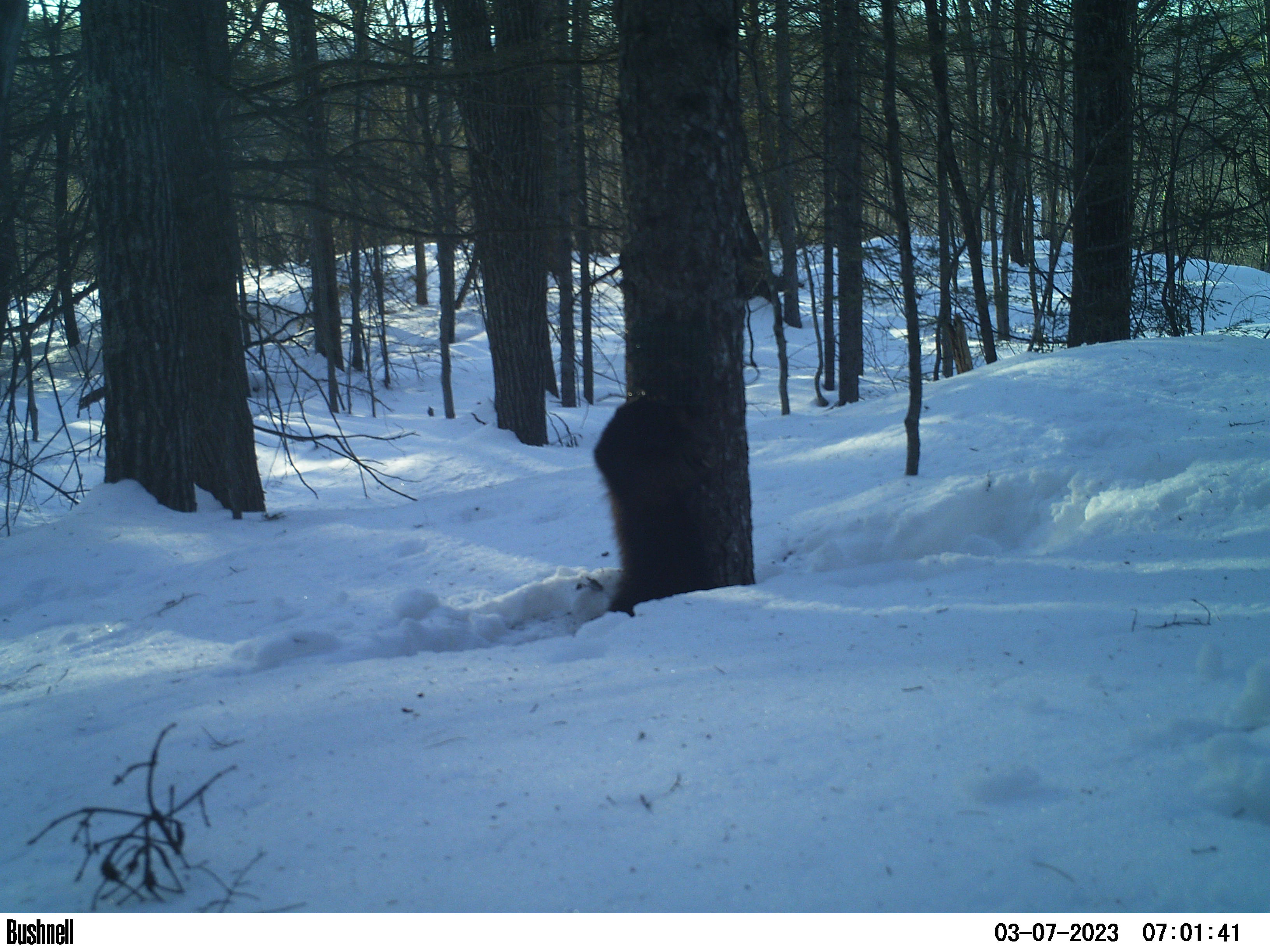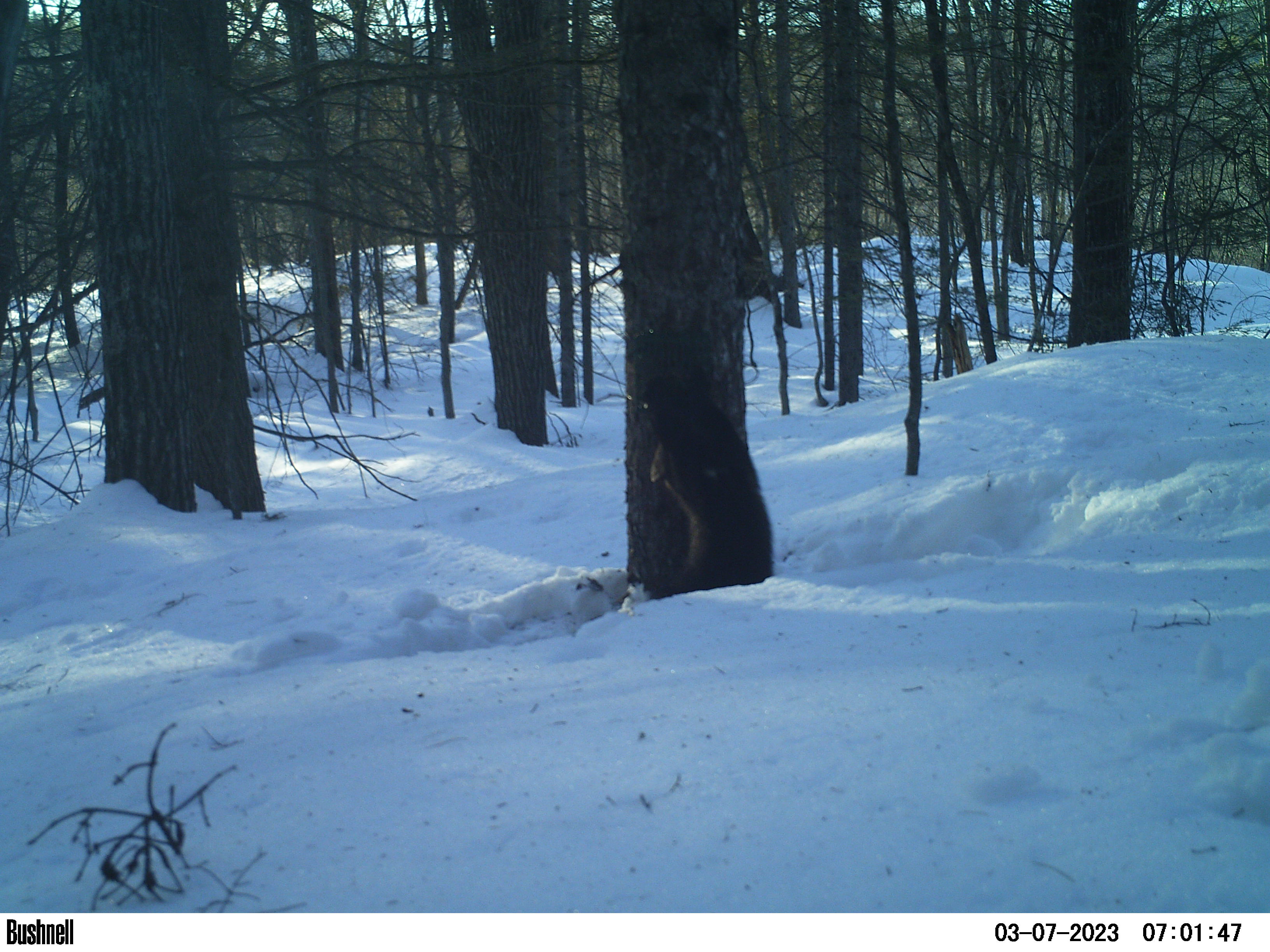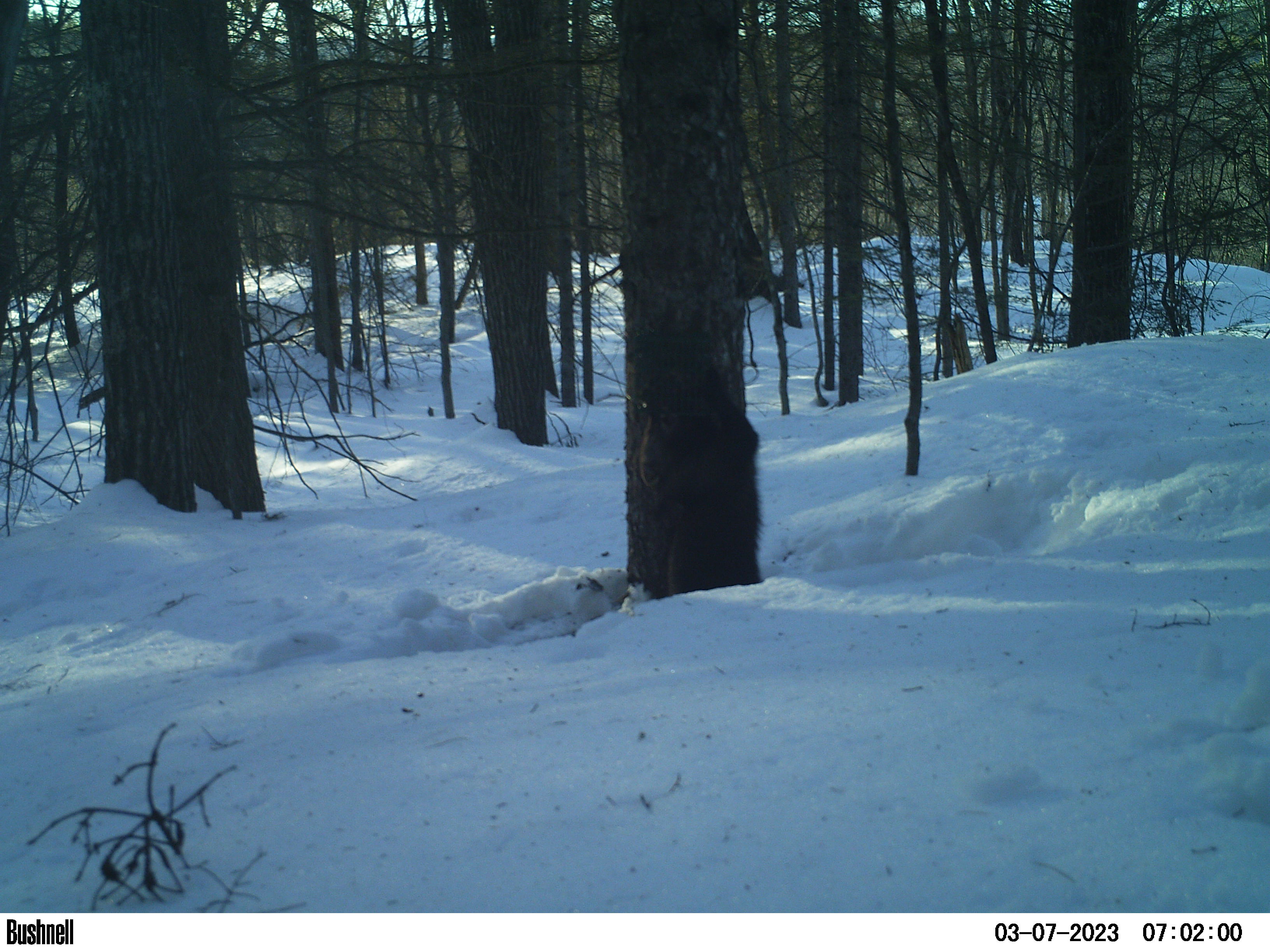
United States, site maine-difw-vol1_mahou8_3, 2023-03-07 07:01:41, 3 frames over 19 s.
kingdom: Animalia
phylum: Chordata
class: Mammalia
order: Carnivora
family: Mustelidae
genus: Pekania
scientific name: Pekania pennanti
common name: fisher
Fisher (Pekania pennanti).